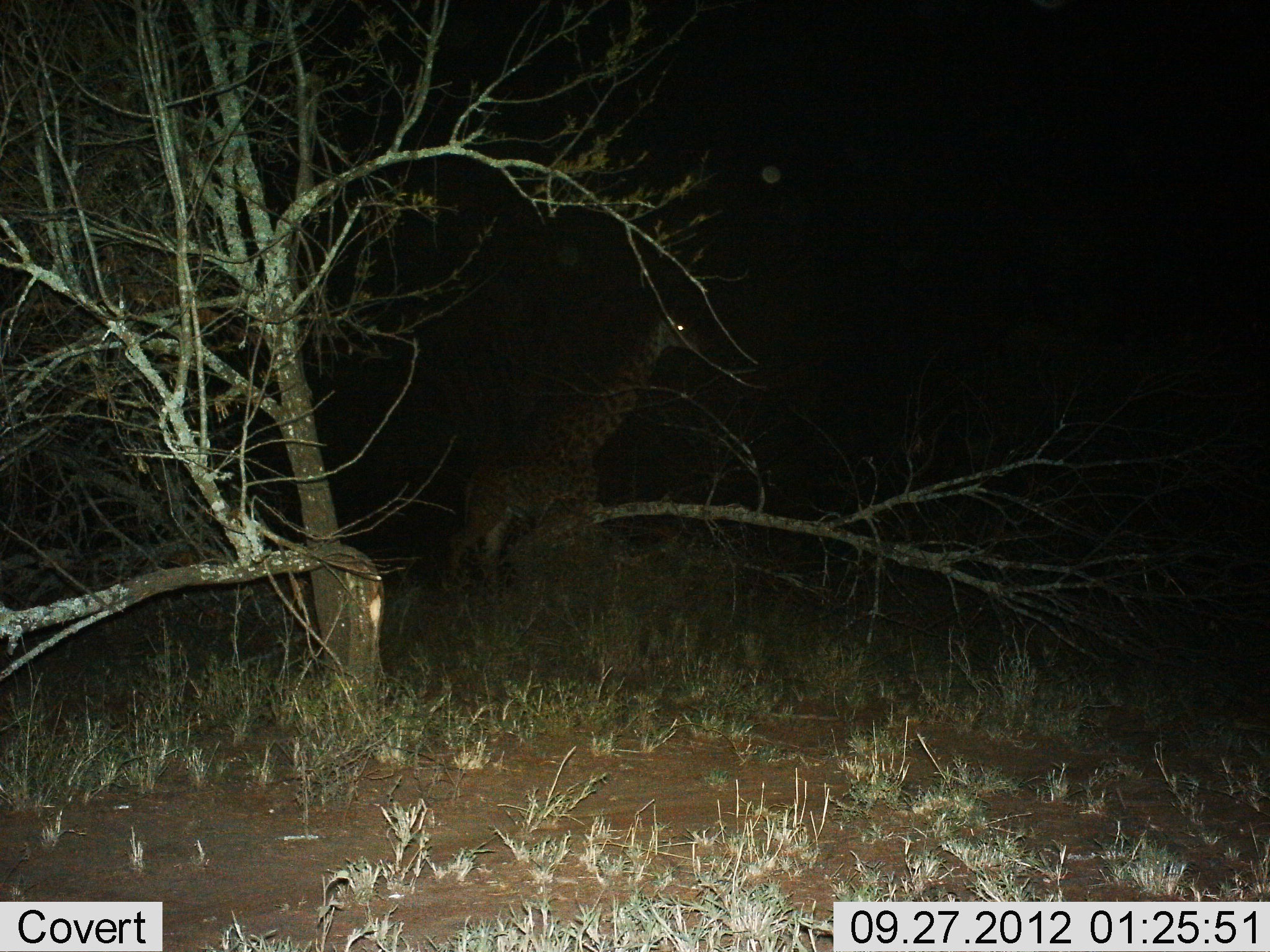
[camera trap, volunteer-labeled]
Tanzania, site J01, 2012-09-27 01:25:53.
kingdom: Animalia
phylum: Chordata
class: Mammalia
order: Artiodactyla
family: Giraffidae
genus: Giraffa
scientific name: Giraffa camelopardalis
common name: giraffe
Giraffe (Giraffa camelopardalis), count 1. Behavior (volunteer vote fractions): standing 40%, resting 0%, moving 60%, interacting 0%. Young present (vote fraction): 0%. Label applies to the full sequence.